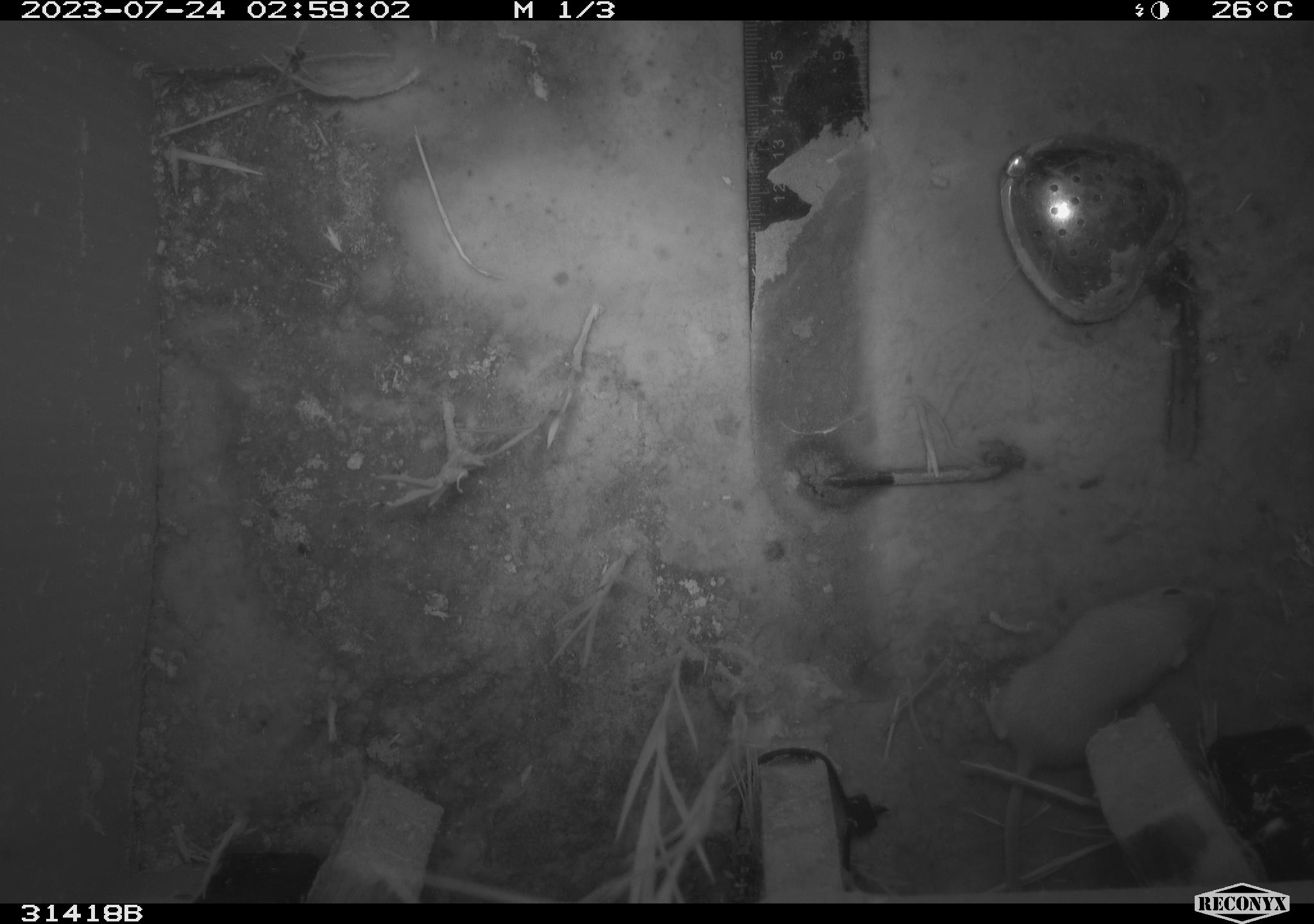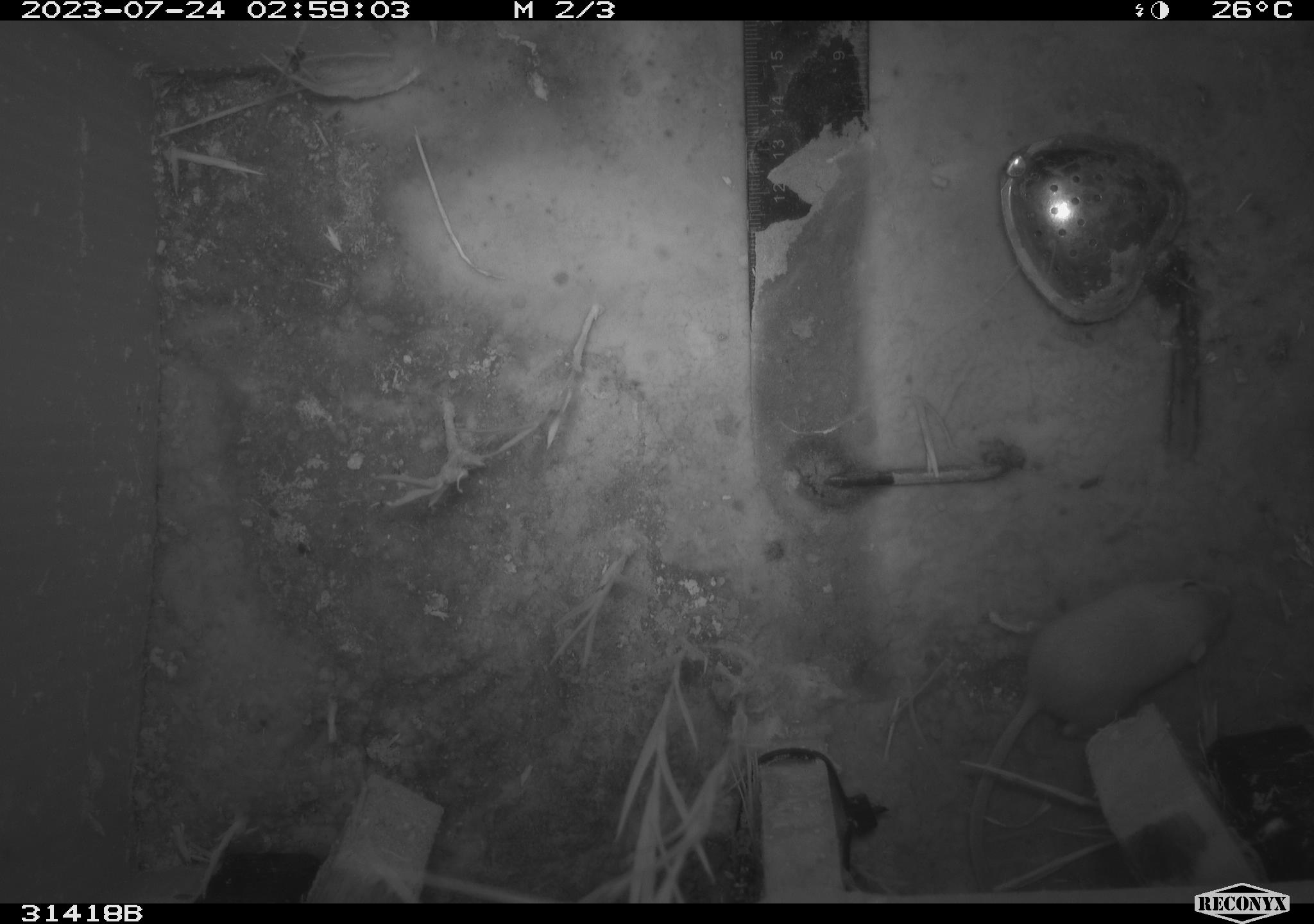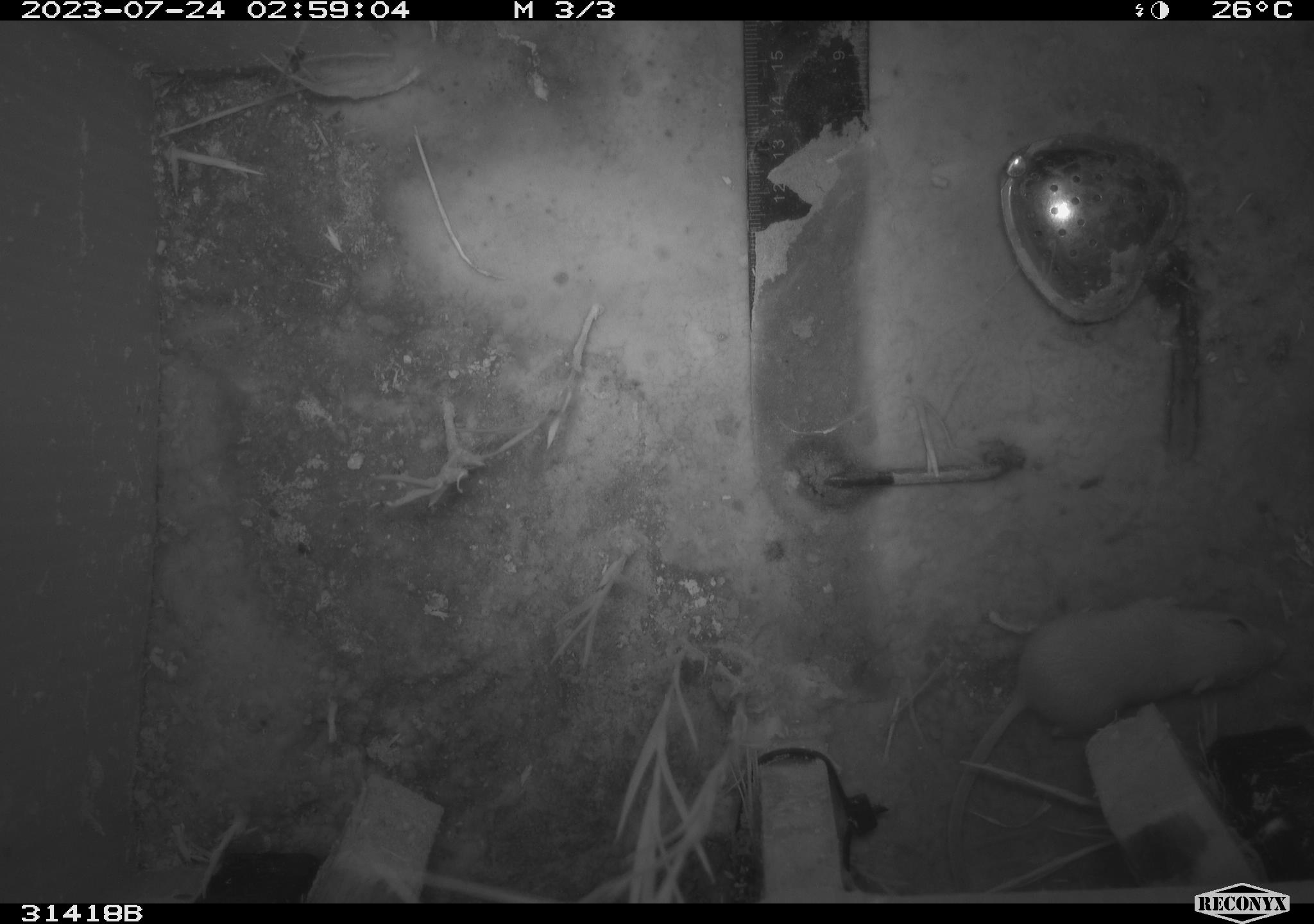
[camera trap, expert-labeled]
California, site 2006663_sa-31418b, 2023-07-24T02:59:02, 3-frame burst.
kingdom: Animalia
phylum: Chordata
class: Mammalia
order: Rodentia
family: Heteromyidae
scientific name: Heteromyidae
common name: kangaroo rats and pocket mice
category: heteromyidae family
Heteromyidae family (kangaroo rats and pocket mice) (Heteromyidae).